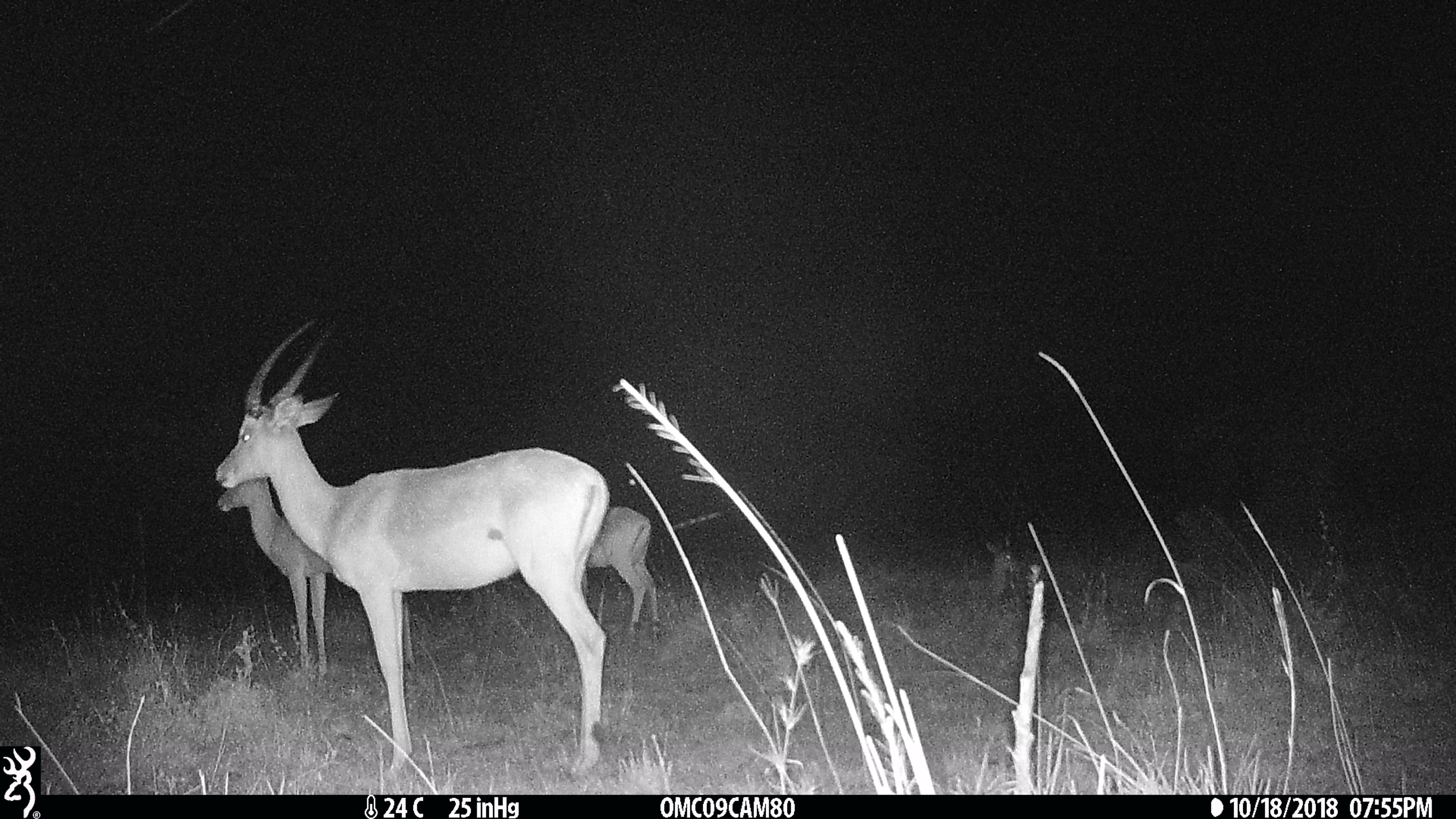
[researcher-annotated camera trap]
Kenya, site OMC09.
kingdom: Animalia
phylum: Chordata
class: Mammalia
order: Artiodactyla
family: Bovidae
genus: Aepyceros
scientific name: Aepyceros melampus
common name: impala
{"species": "impala (Aepyceros melampus)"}